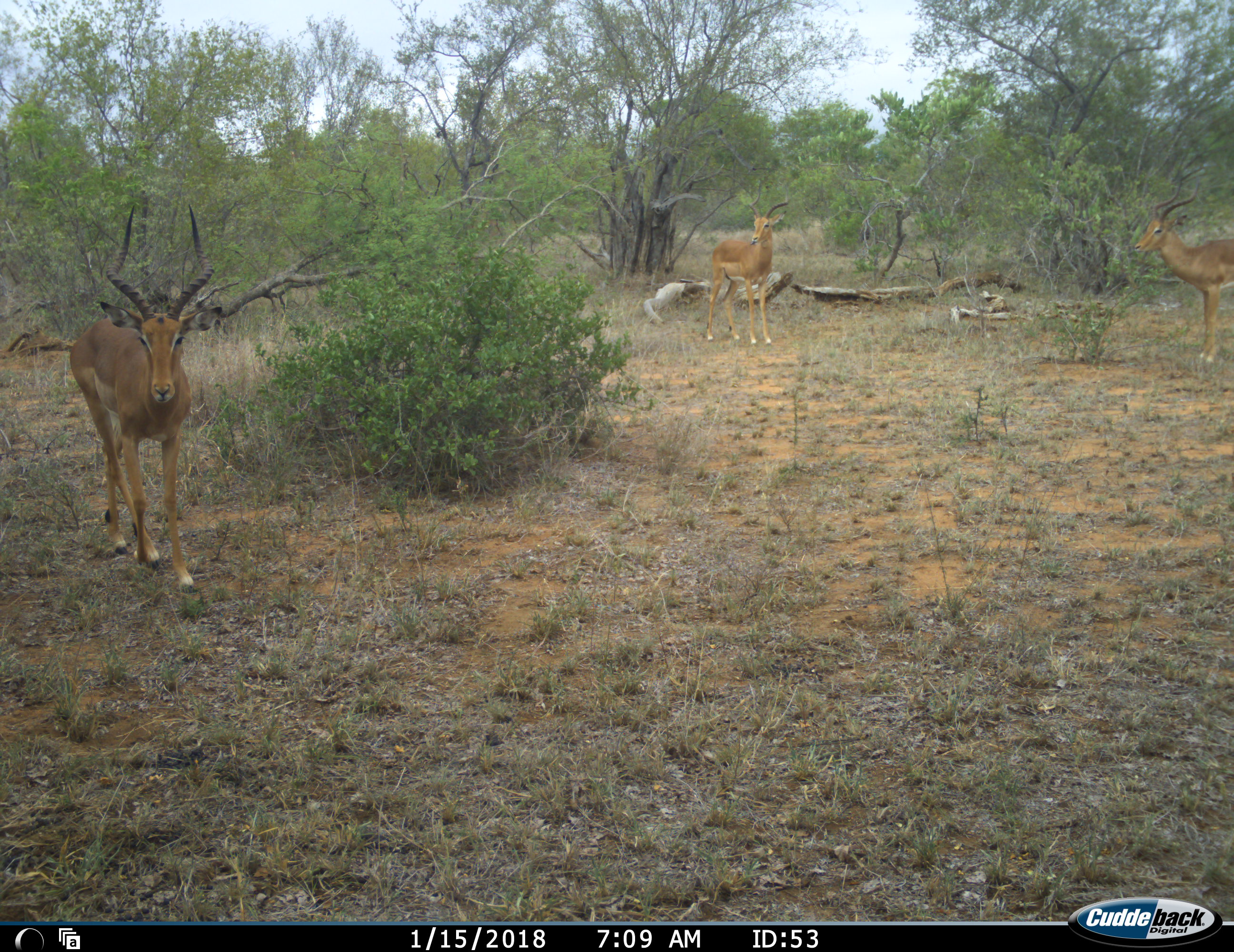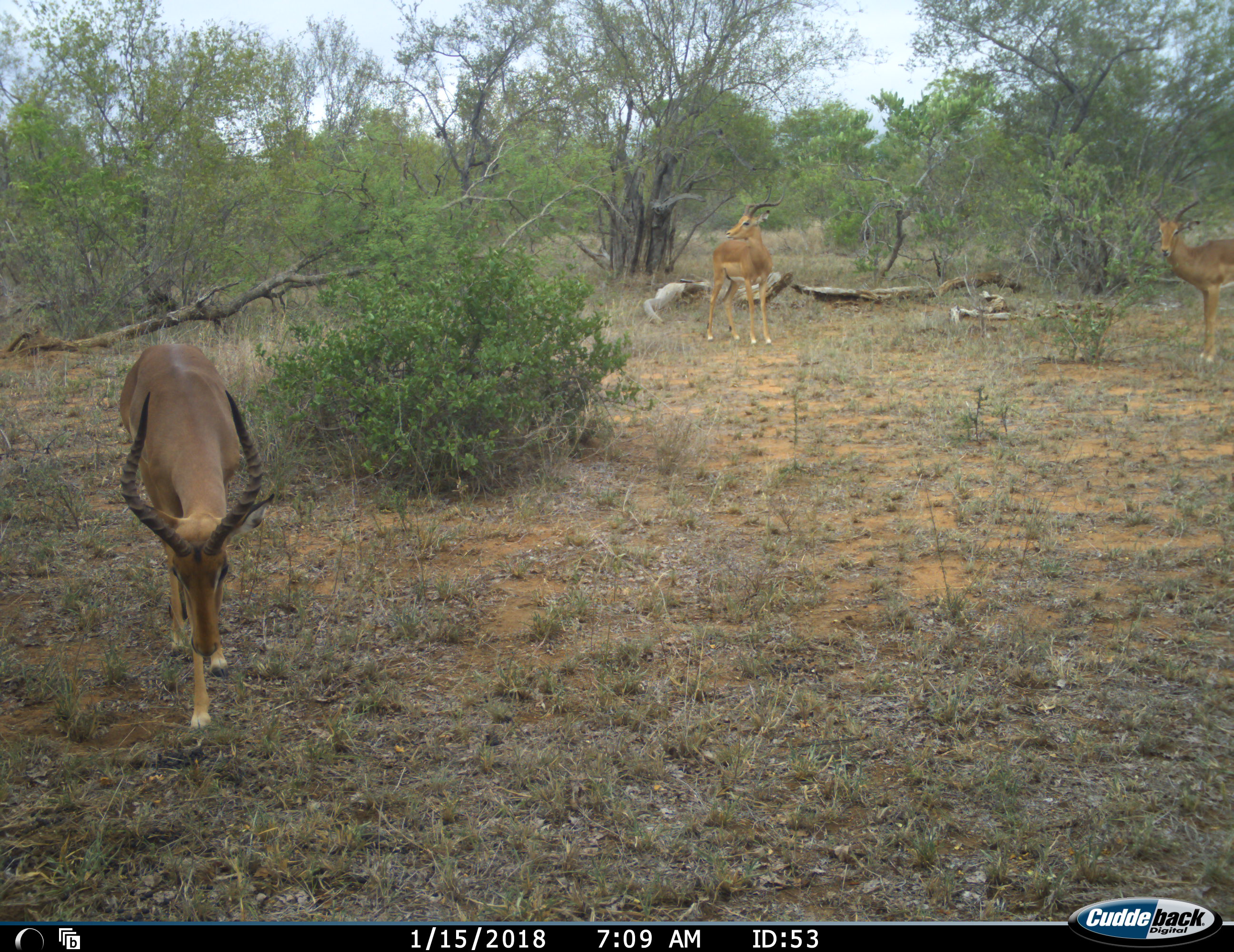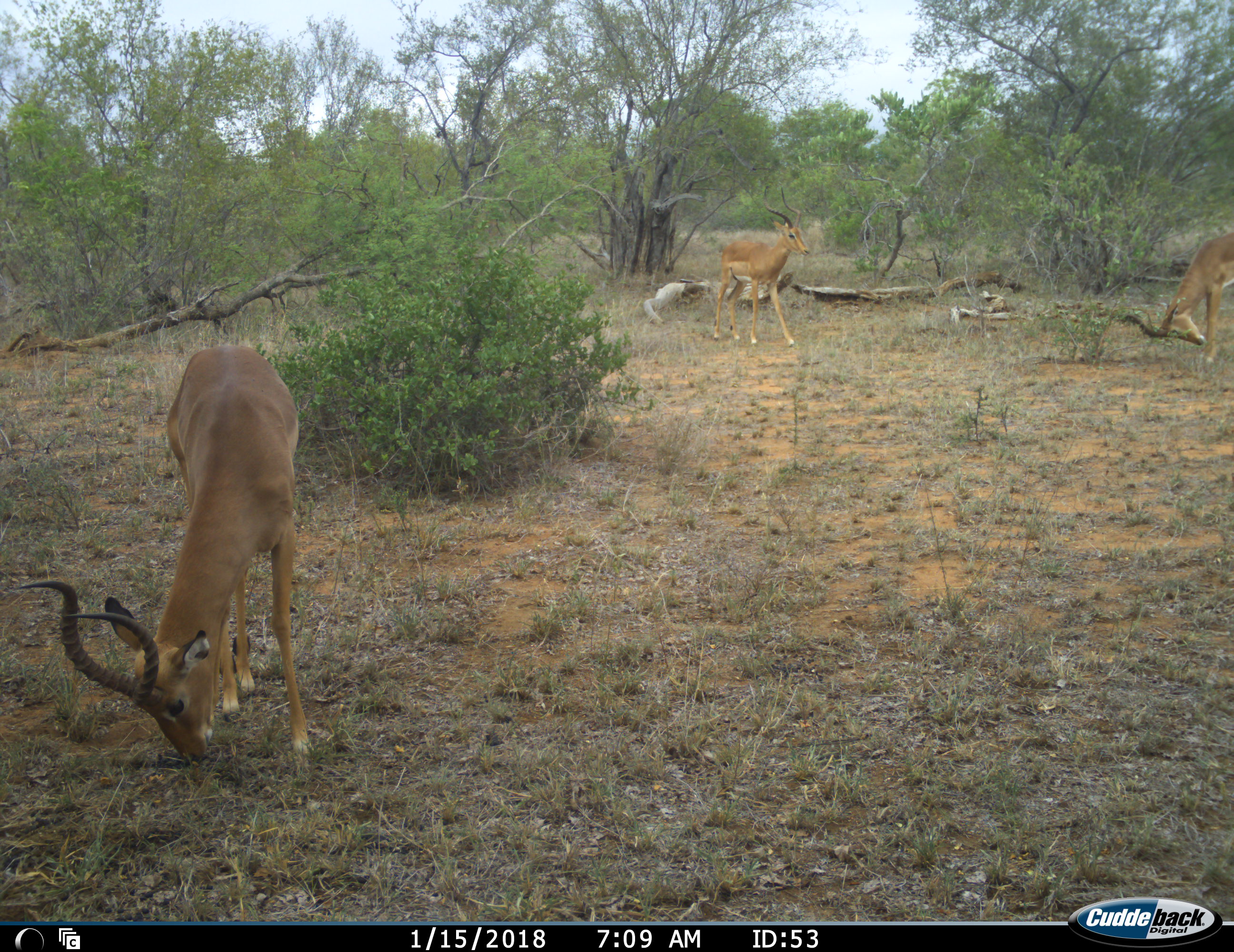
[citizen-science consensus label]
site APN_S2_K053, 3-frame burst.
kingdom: Animalia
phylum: Chordata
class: Mammalia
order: Artiodactyla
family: Bovidae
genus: Aepyceros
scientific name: Aepyceros melampus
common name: impala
Impala (Aepyceros melampus), count 3. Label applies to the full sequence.